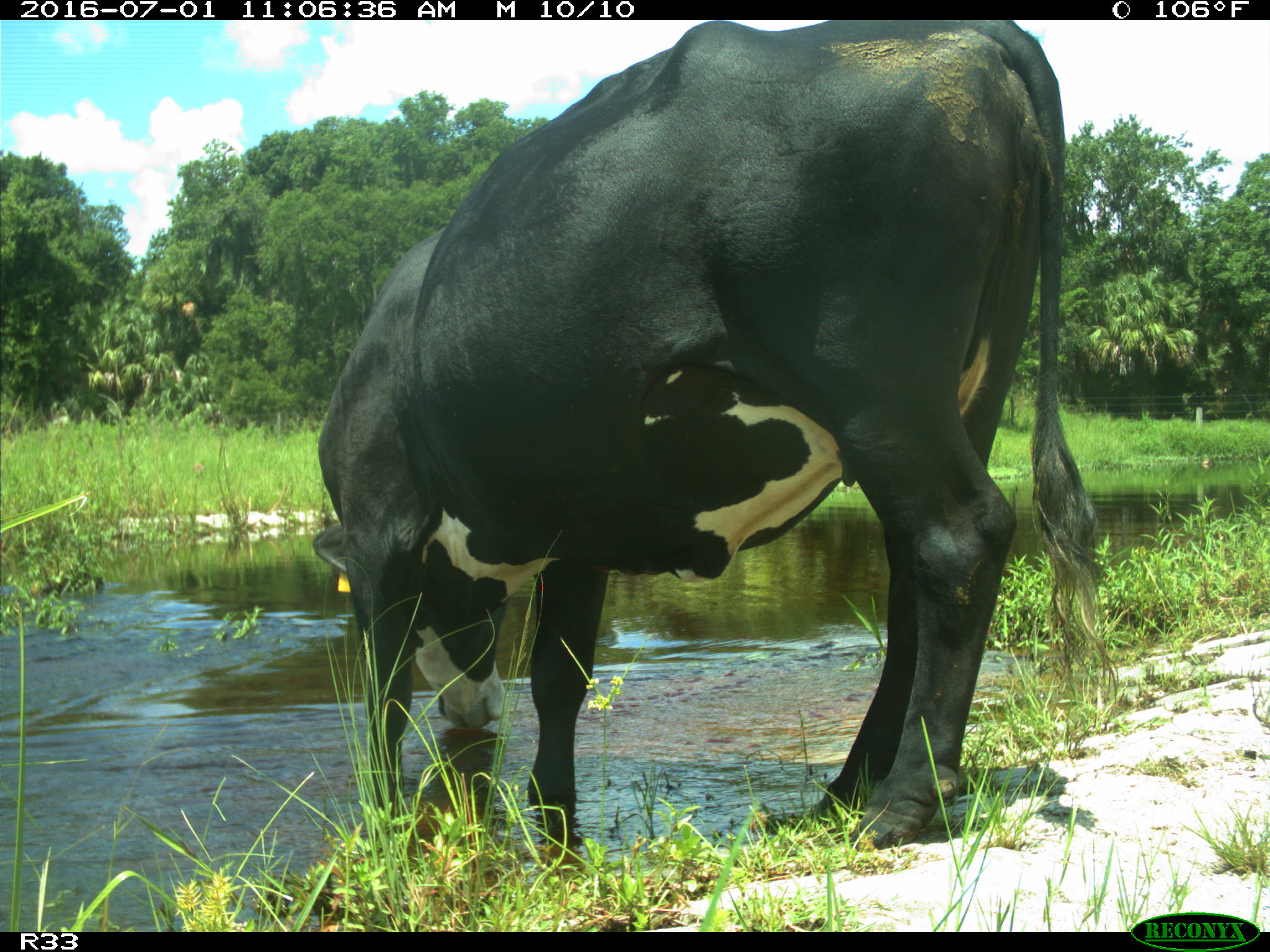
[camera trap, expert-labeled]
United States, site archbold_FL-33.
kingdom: Animalia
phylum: Chordata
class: Mammalia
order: Artiodactyla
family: Bovidae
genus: Bos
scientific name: Bos taurus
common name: domestic cow